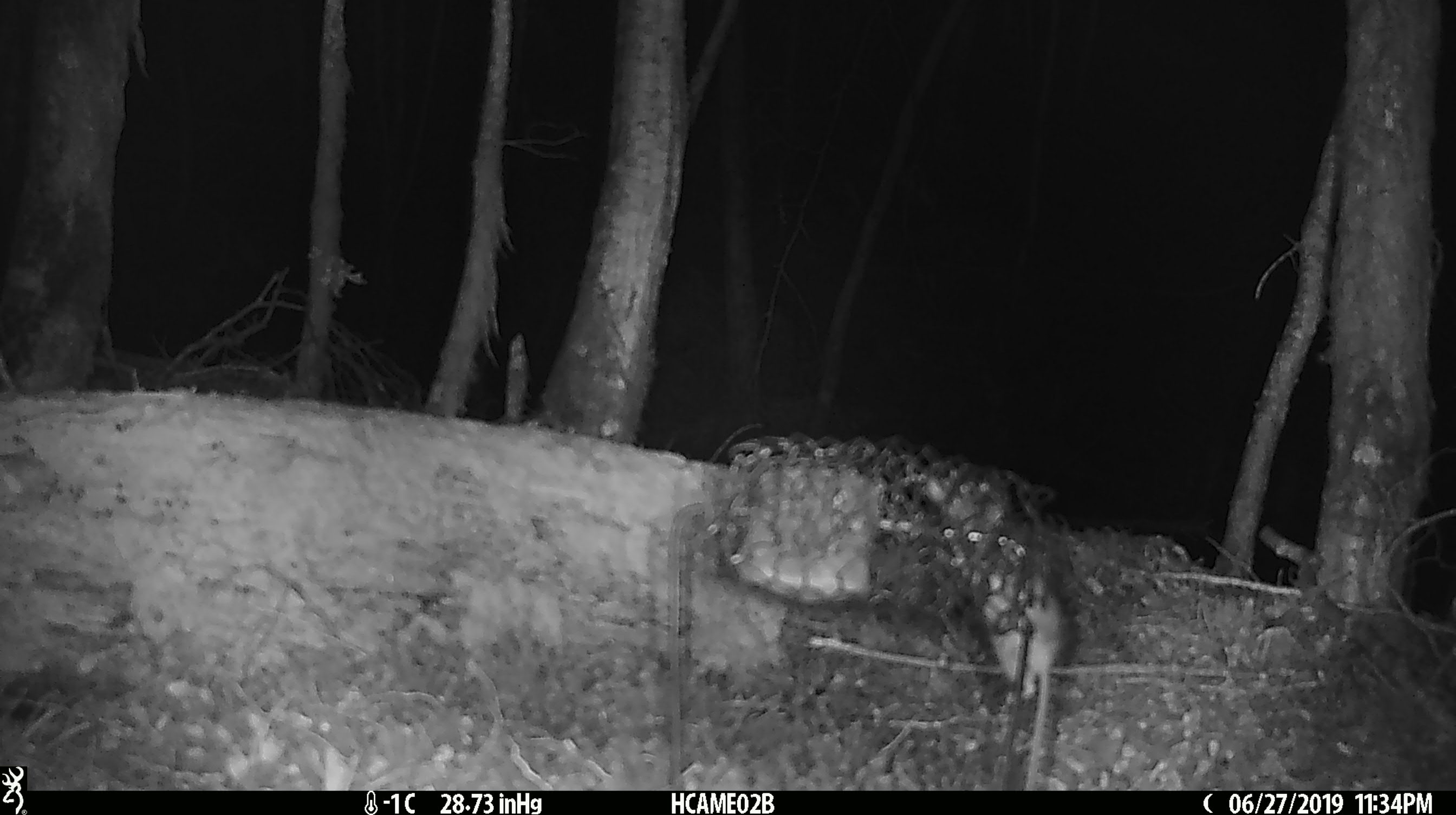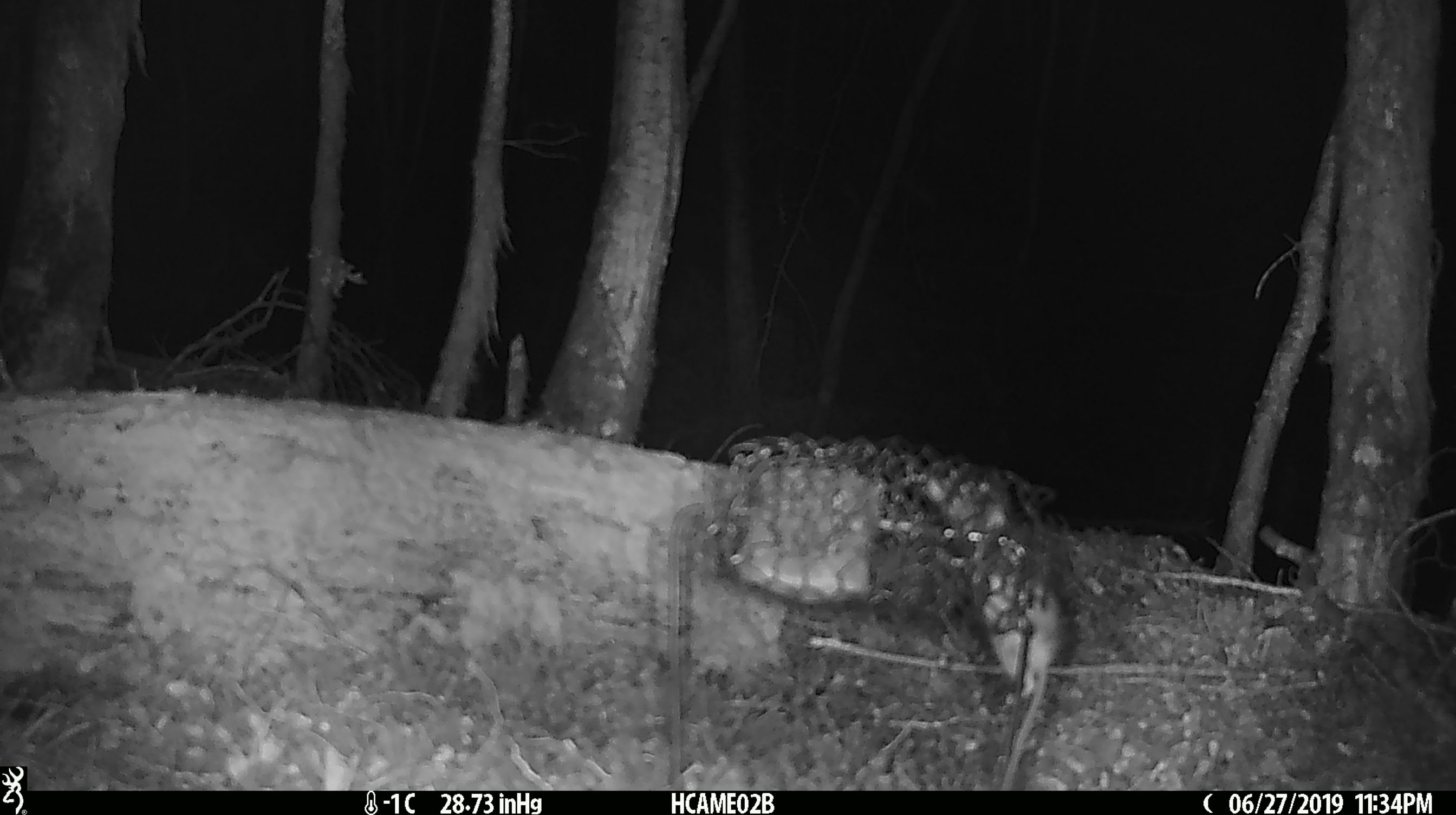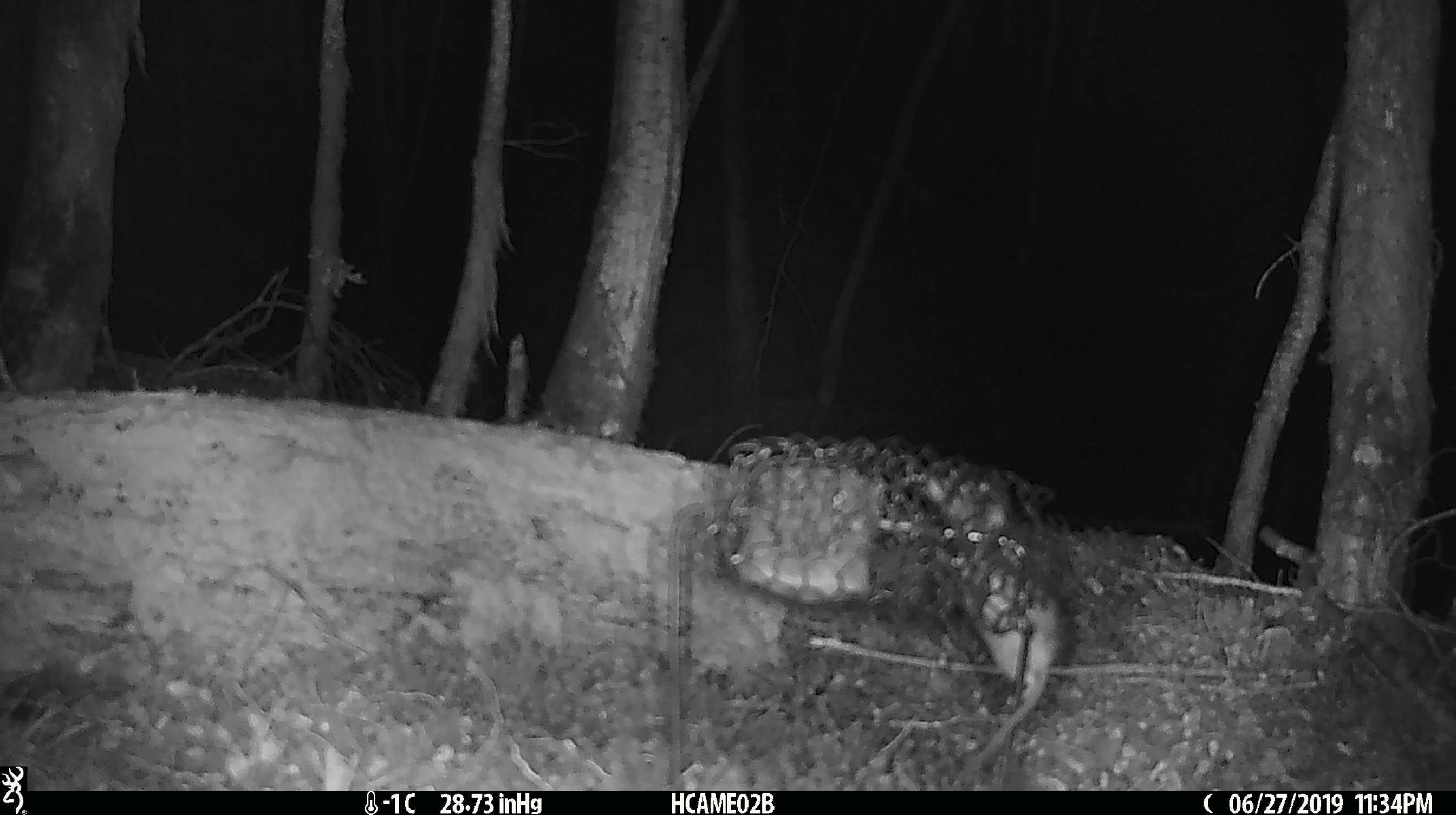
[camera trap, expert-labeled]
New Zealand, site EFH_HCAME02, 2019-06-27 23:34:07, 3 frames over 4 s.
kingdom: Animalia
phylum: Chordata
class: Mammalia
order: Rodentia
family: Muridae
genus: Mus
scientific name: Mus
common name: mouse